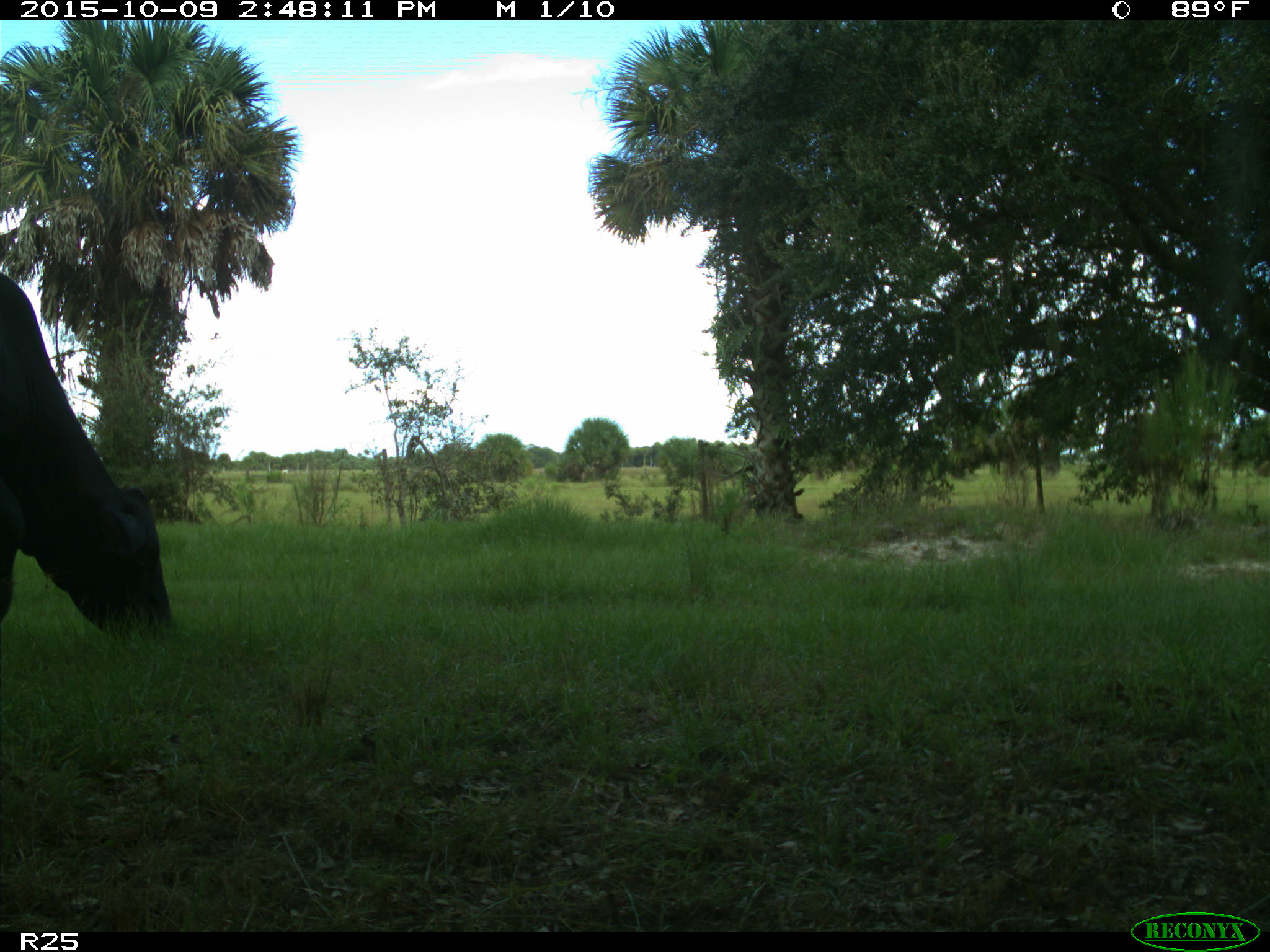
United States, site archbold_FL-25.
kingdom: Animalia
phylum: Chordata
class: Mammalia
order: Artiodactyla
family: Bovidae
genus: Bos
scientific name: Bos taurus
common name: domestic cow